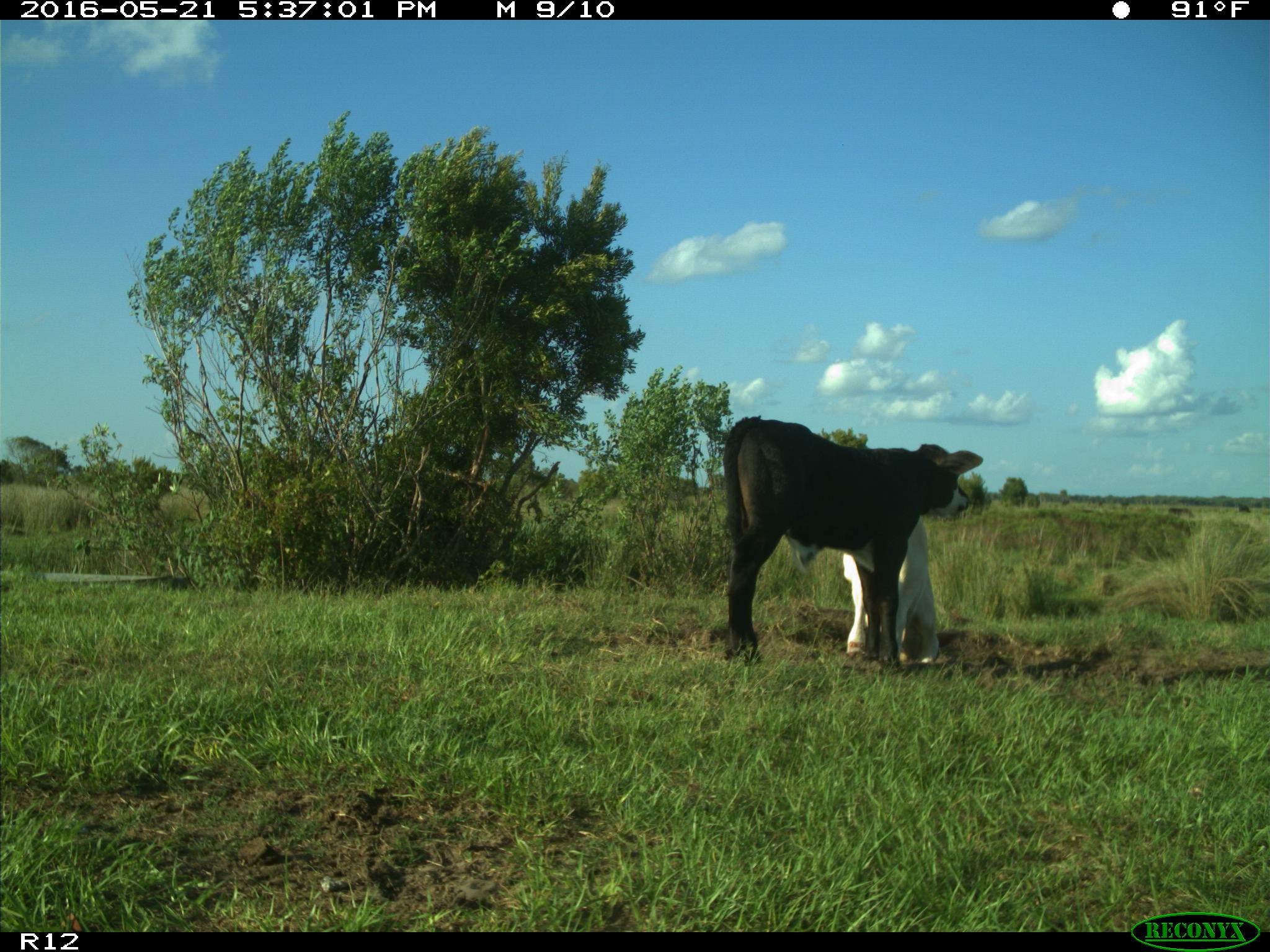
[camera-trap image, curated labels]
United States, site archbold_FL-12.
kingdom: Animalia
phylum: Chordata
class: Mammalia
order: Artiodactyla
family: Bovidae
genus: Bos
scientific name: Bos taurus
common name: domestic cow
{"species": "Bos taurus (domestic cow)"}